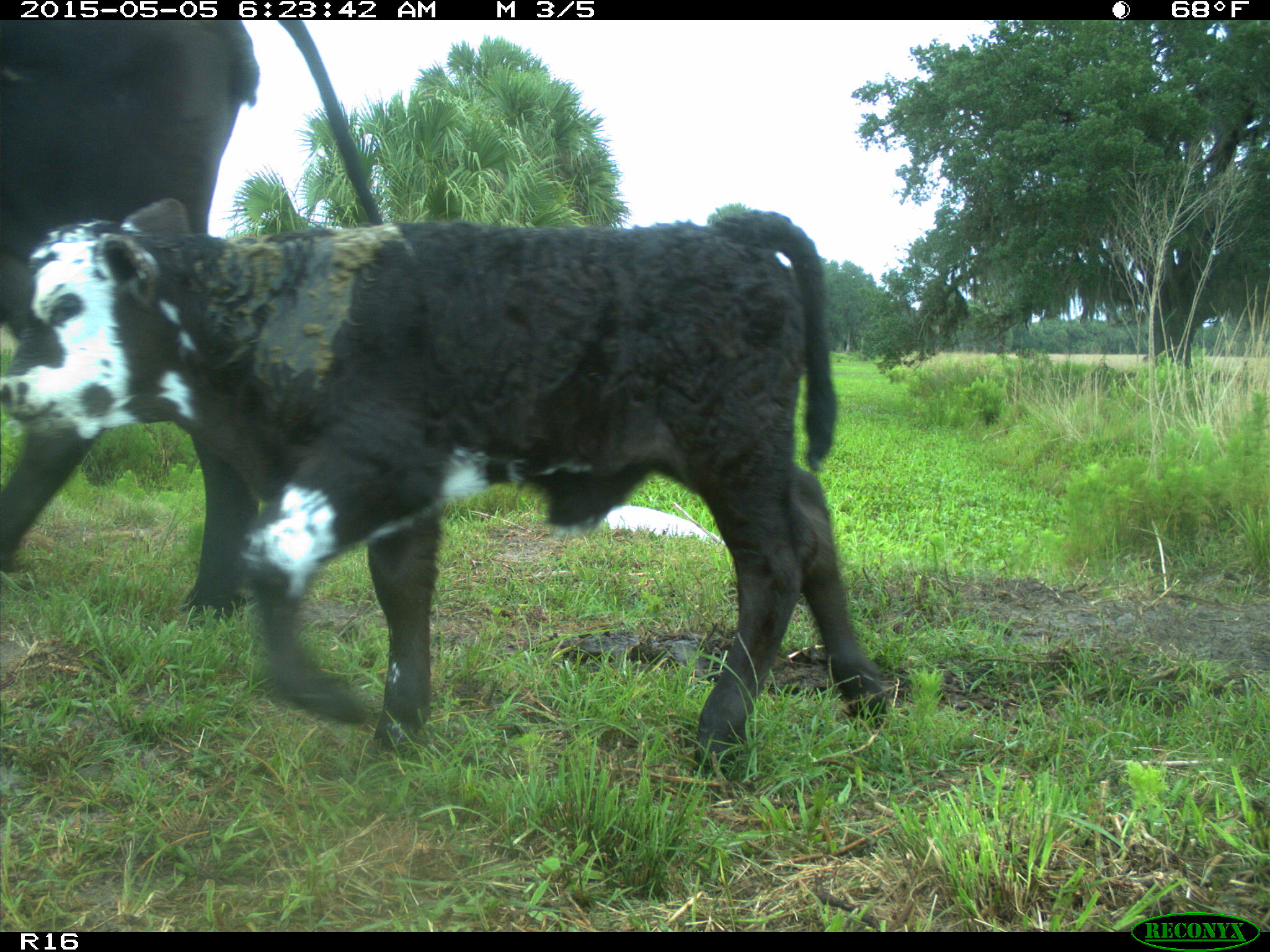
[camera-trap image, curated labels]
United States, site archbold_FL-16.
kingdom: Animalia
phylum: Chordata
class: Mammalia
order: Artiodactyla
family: Bovidae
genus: Bos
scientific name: Bos taurus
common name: domestic cow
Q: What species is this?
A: Bos taurus (domestic cow).